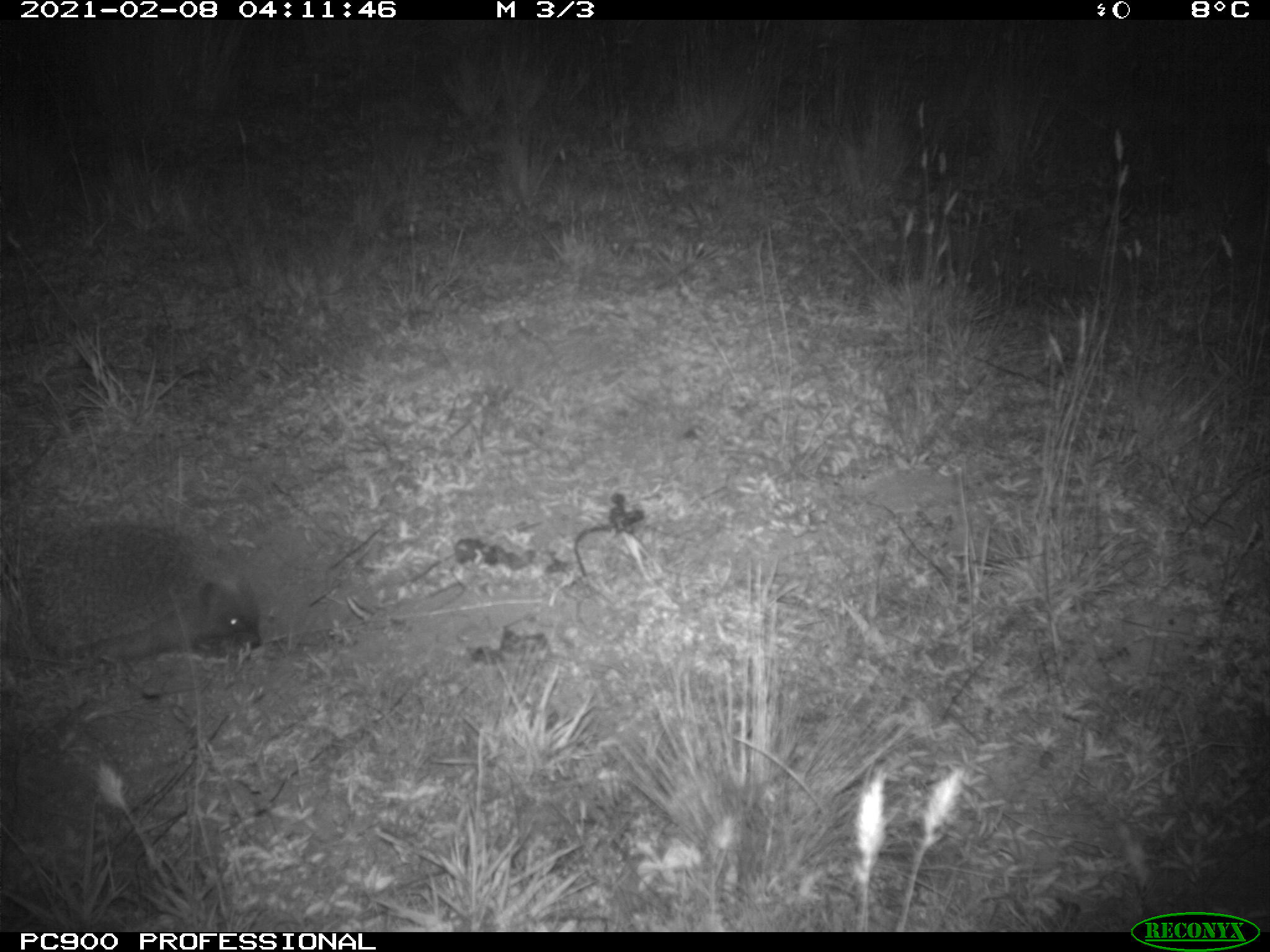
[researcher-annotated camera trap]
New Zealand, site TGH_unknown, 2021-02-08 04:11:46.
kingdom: Animalia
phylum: Chordata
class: Mammalia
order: Eulipotyphla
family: Erinaceidae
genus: Erinaceus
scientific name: Erinaceus europaeus europaeus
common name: european hedgehog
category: hedgehog